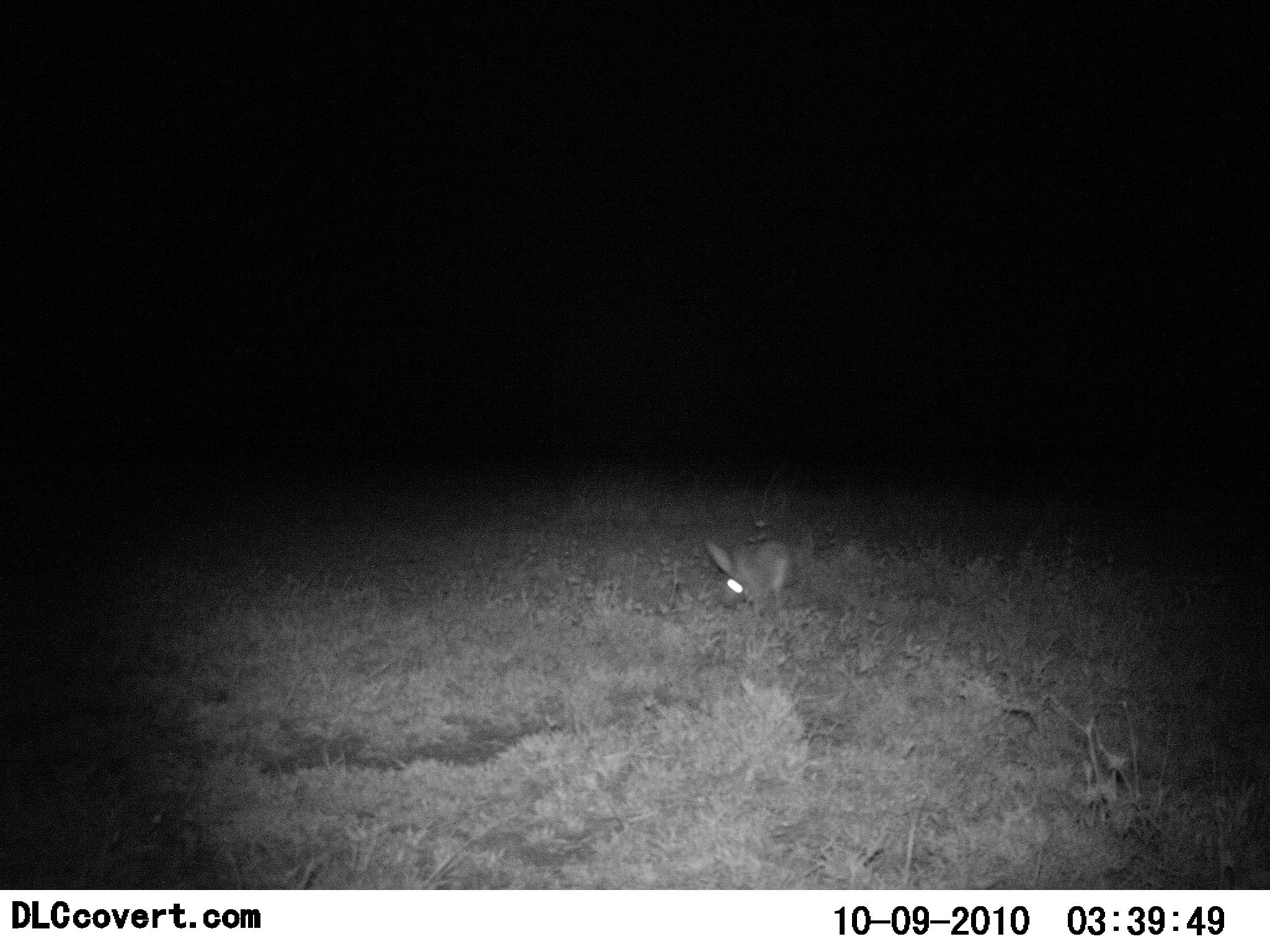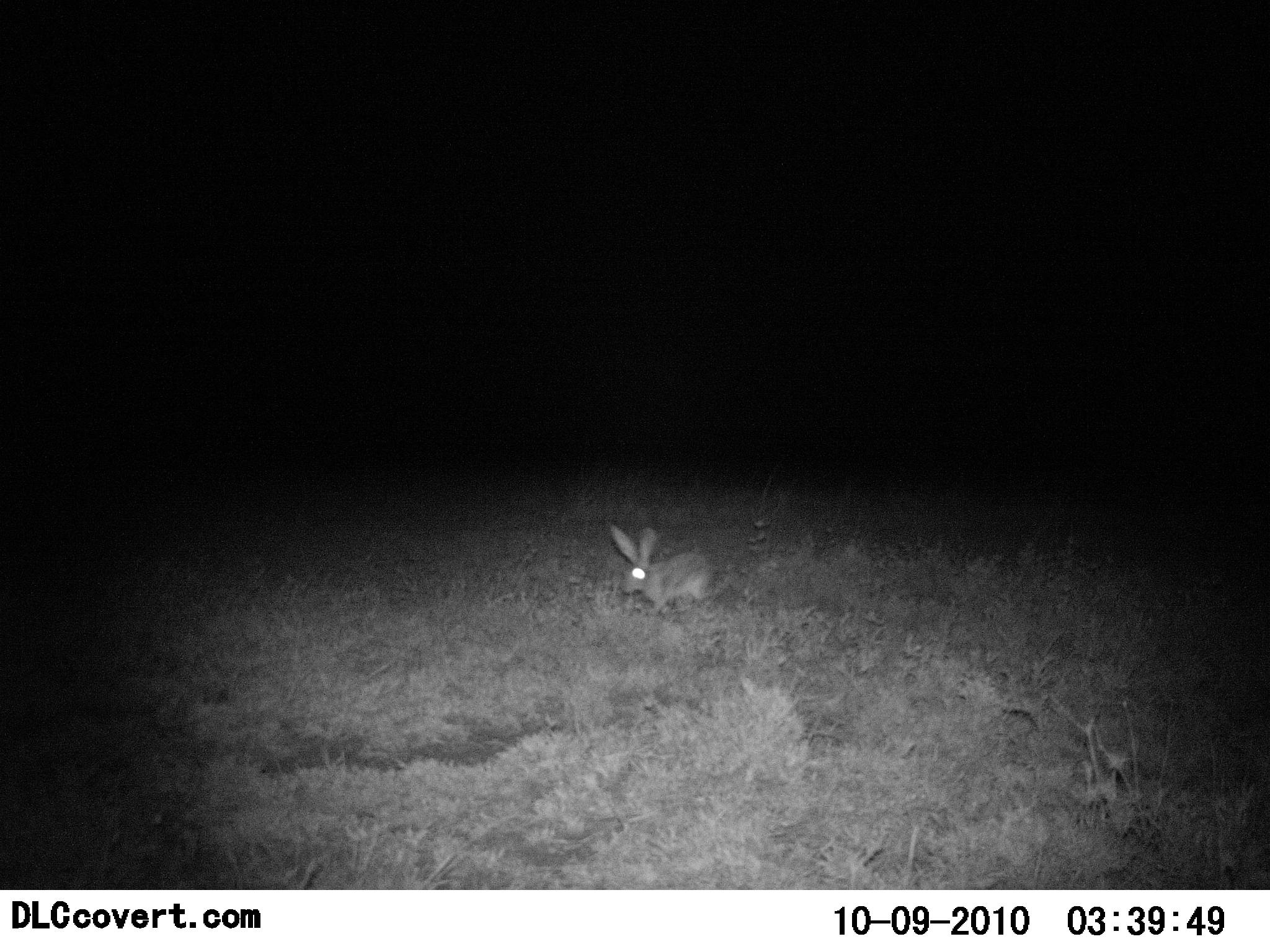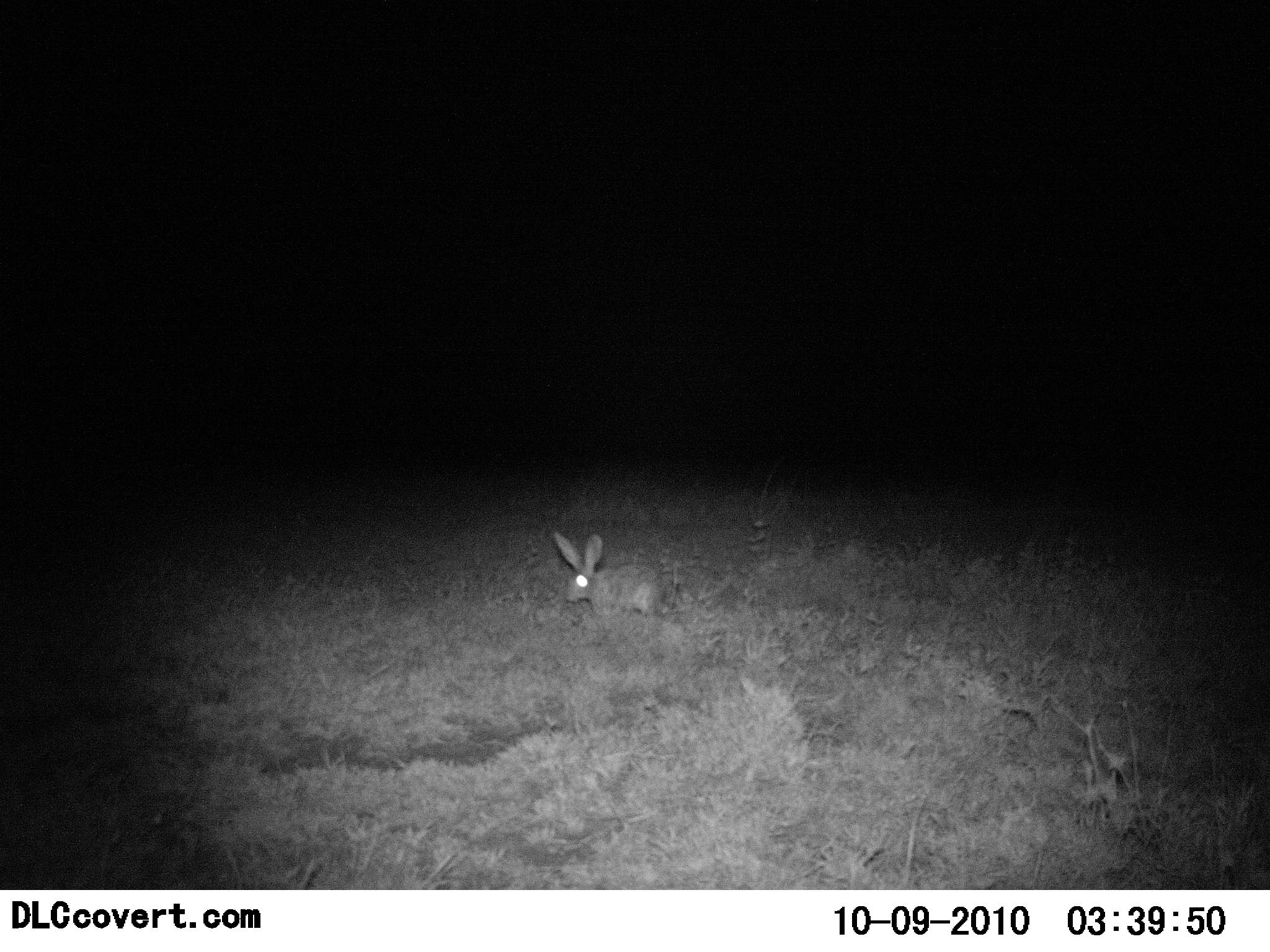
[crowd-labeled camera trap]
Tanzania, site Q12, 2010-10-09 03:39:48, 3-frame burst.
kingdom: Animalia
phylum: Chordata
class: Mammalia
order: Lagomorpha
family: Leporidae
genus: Lepus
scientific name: Lepus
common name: hare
Hare (Lepus), count 1. Behavior (volunteer vote fractions): standing 0%, resting 0%, moving 100%, interacting 0%. Young present (vote fraction): 0%. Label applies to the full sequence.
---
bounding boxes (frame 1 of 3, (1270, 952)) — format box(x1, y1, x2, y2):
animal: box(706, 539, 793, 619)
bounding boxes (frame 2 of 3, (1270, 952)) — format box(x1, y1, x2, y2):
animal: box(610, 523, 711, 616)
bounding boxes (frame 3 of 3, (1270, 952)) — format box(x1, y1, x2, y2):
animal: box(552, 531, 660, 618)